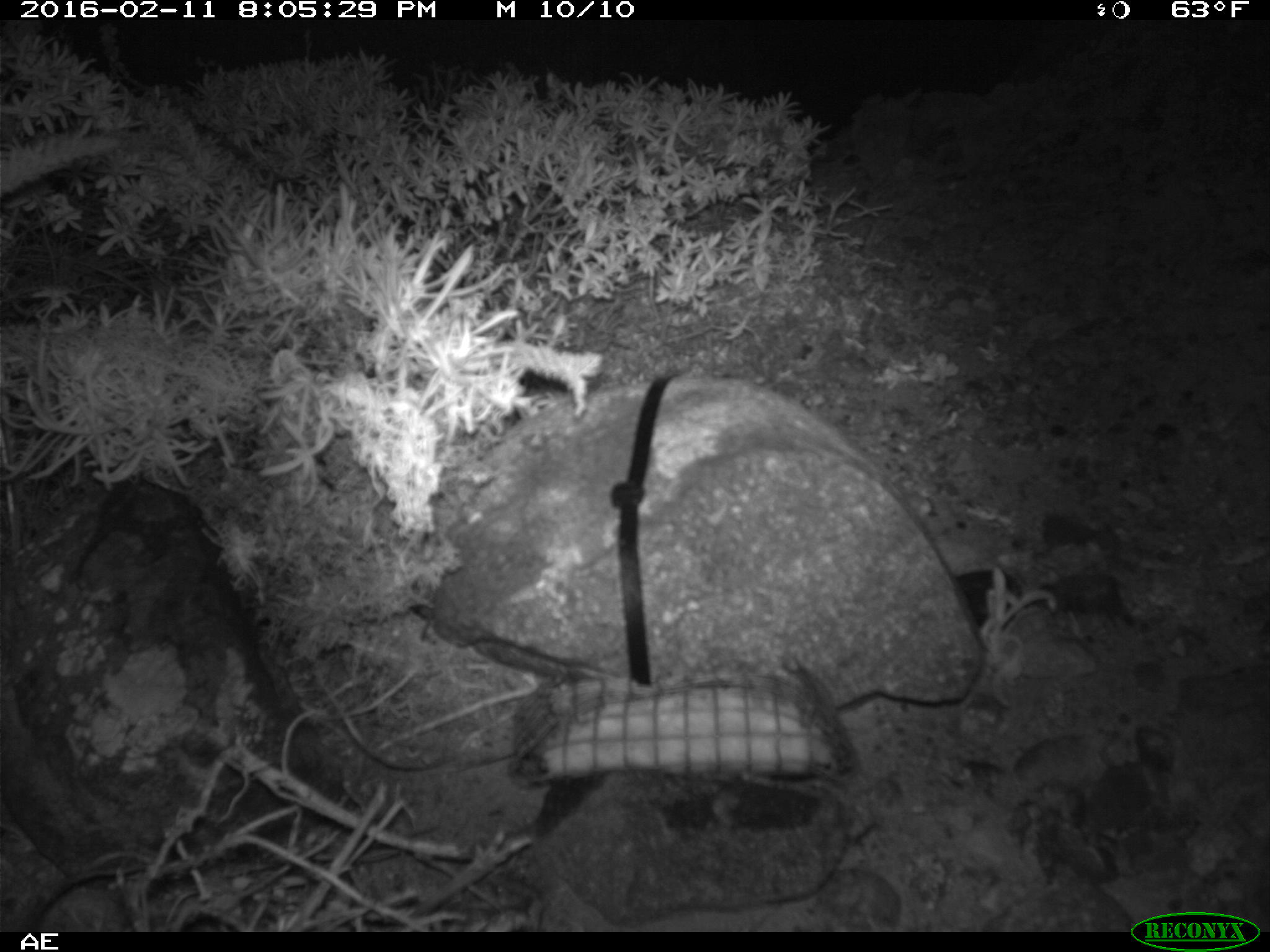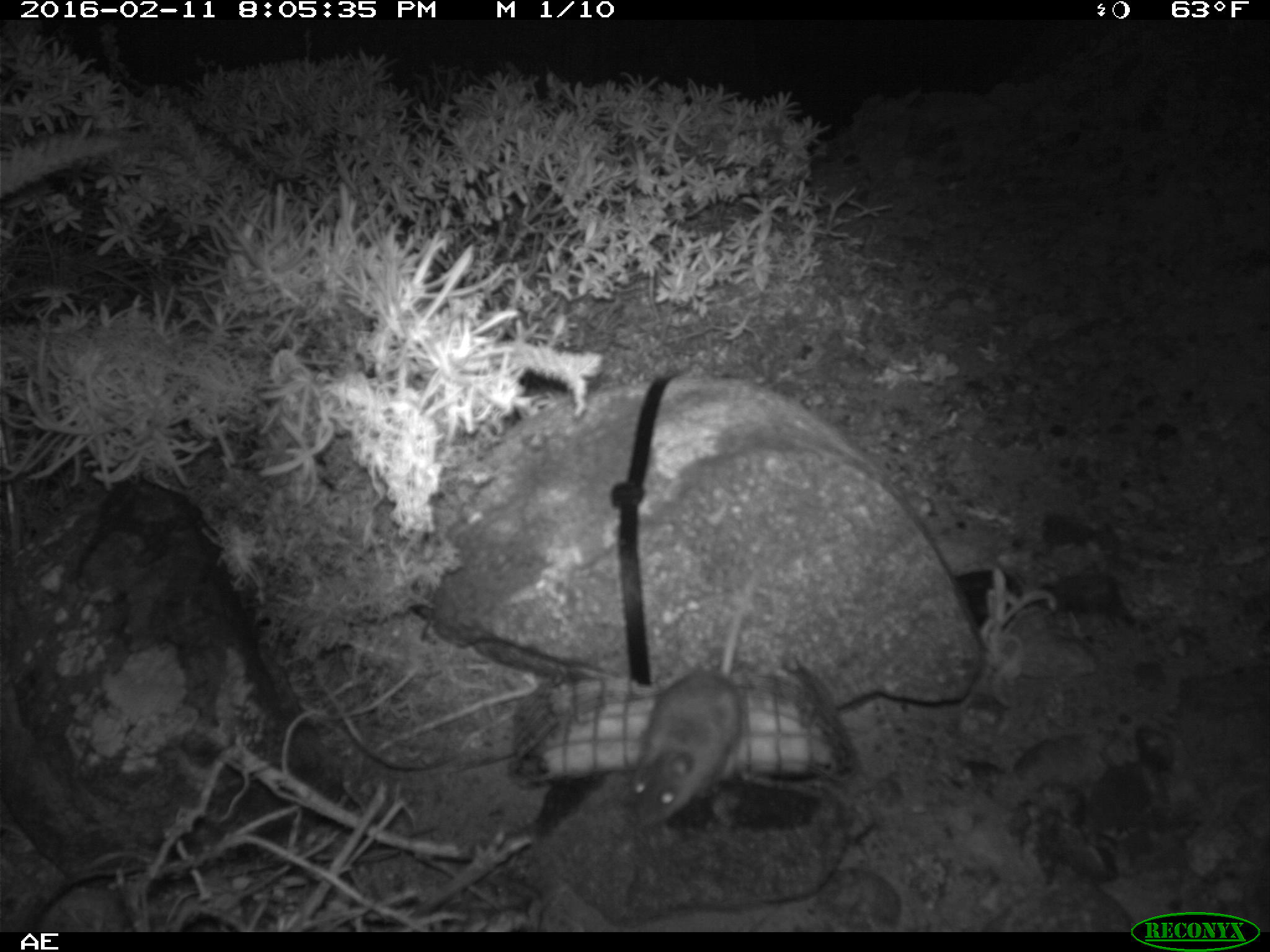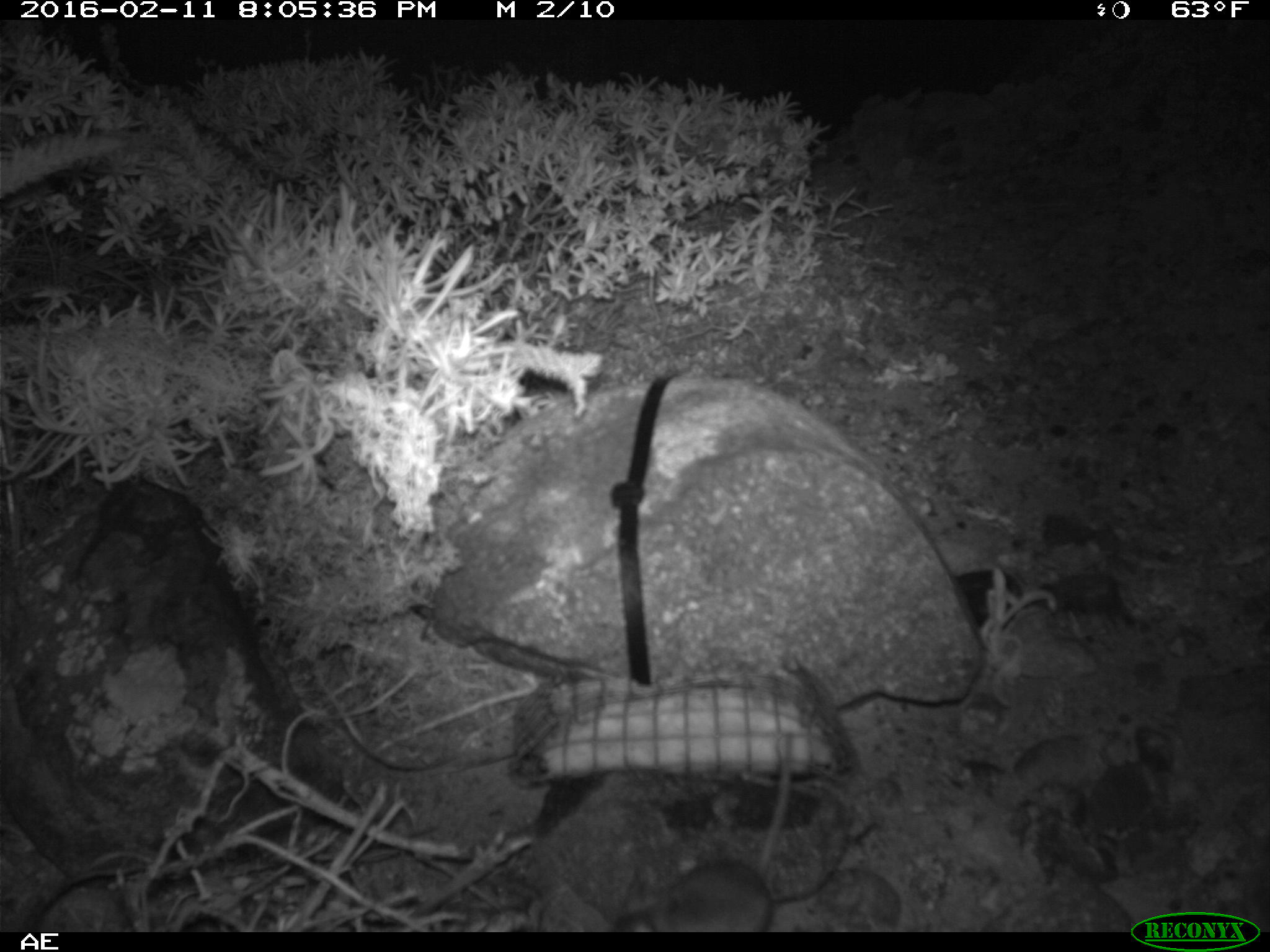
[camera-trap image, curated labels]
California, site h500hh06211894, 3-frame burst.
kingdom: Animalia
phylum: Chordata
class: Mammalia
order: Rodentia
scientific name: Rodentia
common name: rodent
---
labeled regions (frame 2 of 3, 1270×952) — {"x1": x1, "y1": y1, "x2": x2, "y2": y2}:
rodent: {"x1": 631, "y1": 565, "x2": 758, "y2": 831}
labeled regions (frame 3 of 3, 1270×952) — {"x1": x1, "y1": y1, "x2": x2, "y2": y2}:
rodent: {"x1": 610, "y1": 729, "x2": 793, "y2": 932}